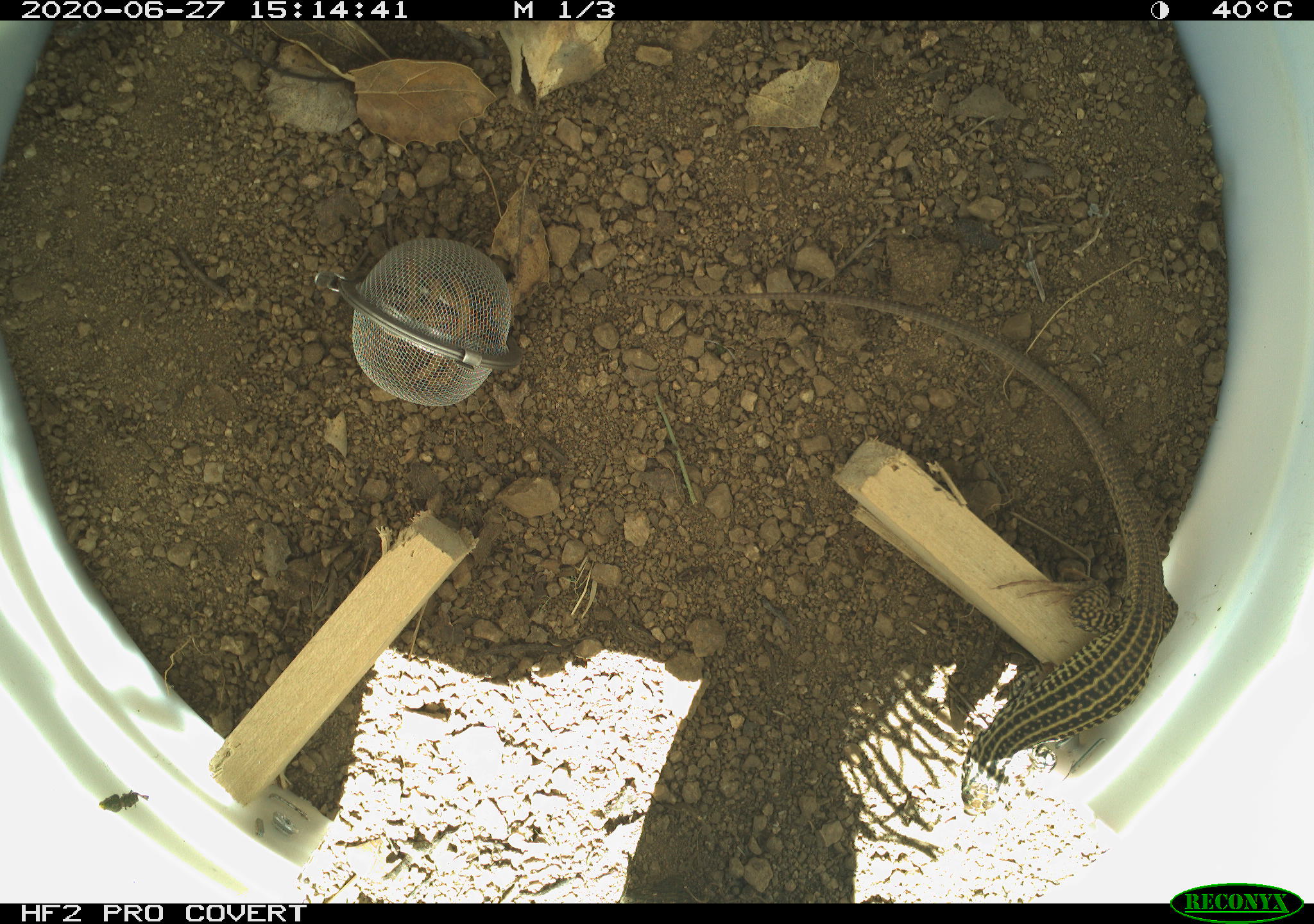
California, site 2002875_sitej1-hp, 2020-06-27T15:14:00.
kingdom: Animalia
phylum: Chordata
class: Reptilia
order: Squamata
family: Teiidae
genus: Aspidoscelis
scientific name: Aspidoscelis tigris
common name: western whiptail